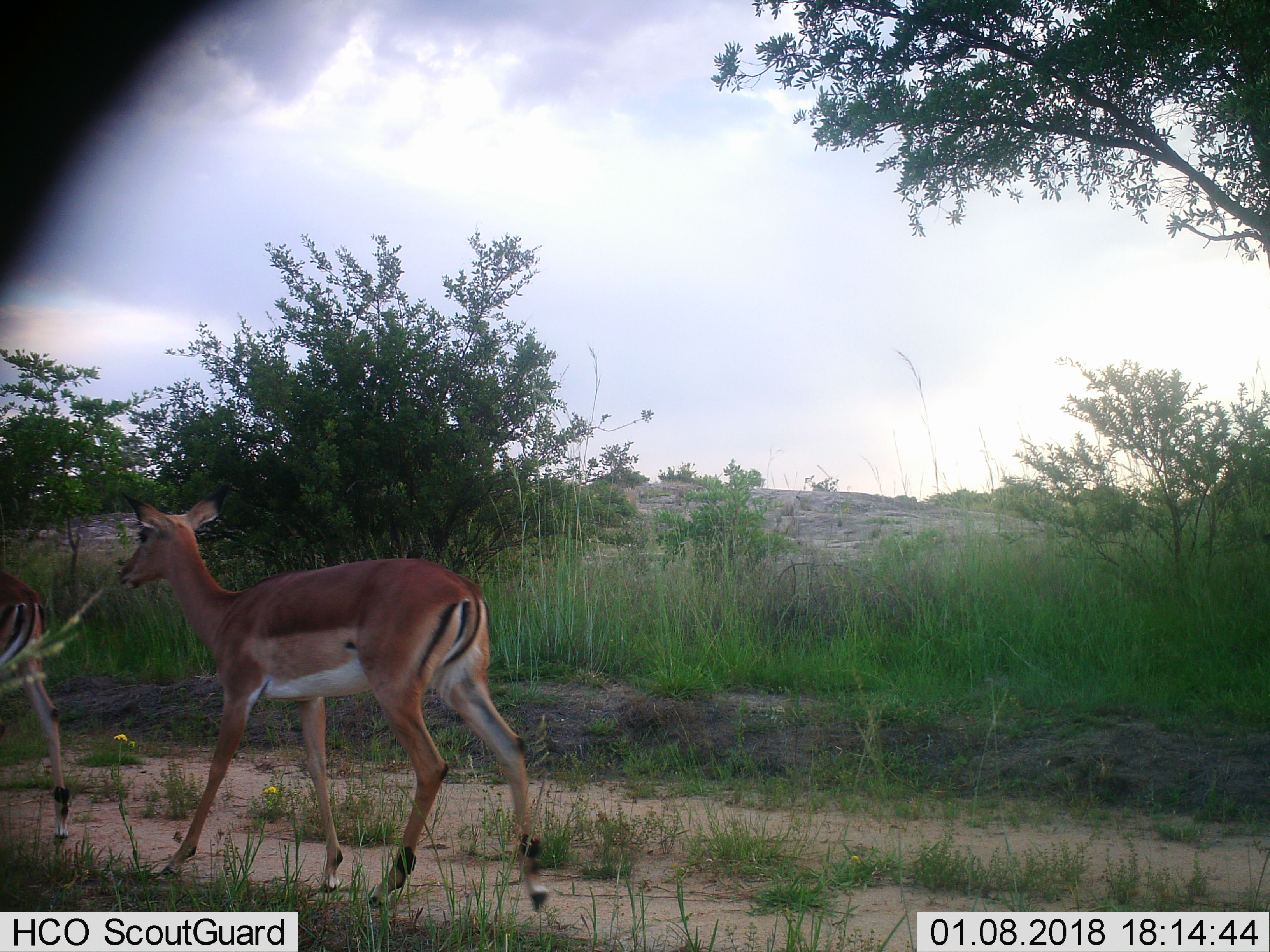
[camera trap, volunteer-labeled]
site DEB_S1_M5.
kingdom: Animalia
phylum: Chordata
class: Mammalia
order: Artiodactyla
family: Bovidae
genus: Aepyceros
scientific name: Aepyceros melampus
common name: impala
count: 2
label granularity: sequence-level